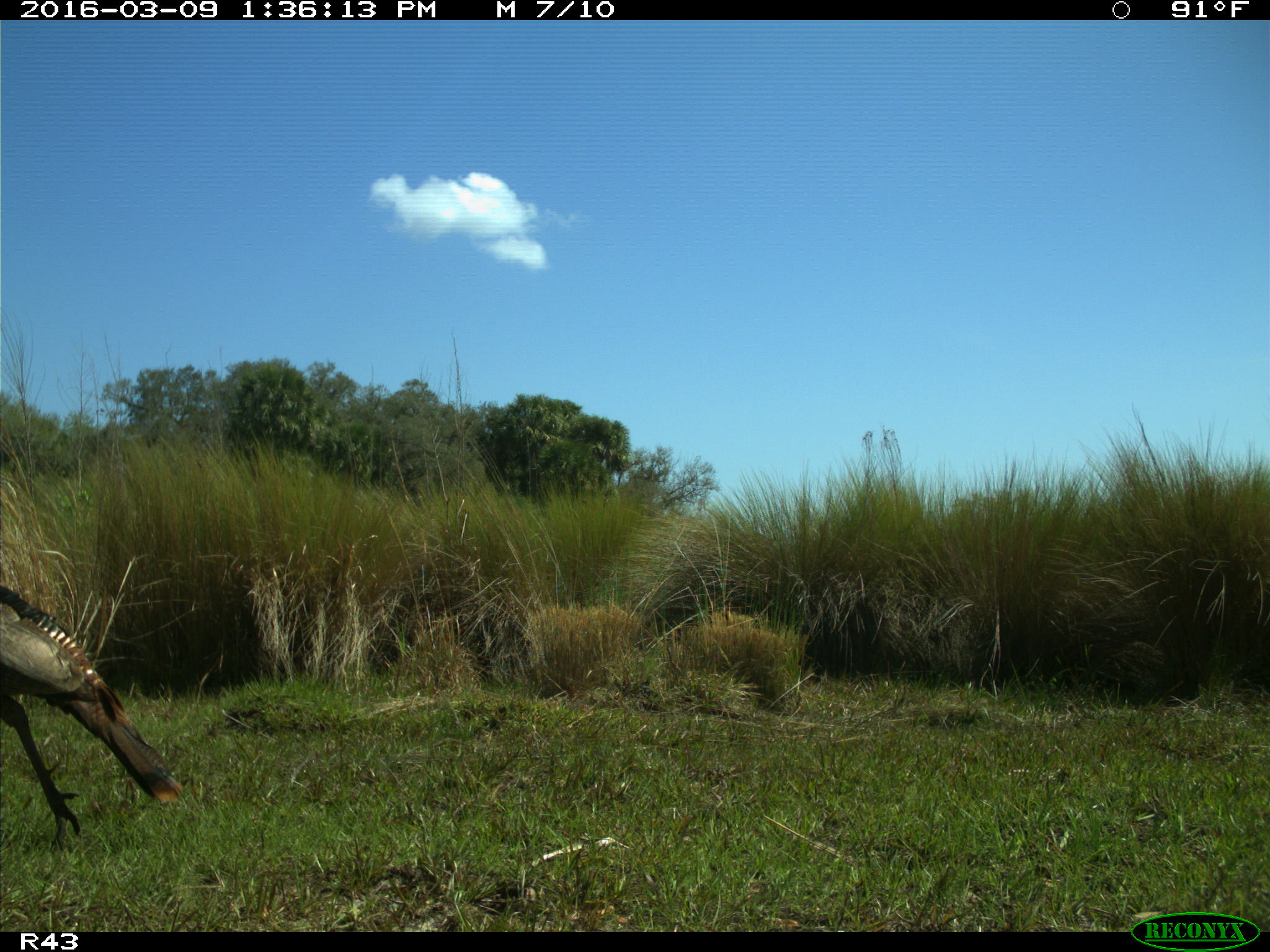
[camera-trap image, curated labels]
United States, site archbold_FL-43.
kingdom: Animalia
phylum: Chordata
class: Aves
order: Galliformes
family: Phasianidae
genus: Meleagris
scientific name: Meleagris gallopavo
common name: wild turkey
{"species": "Meleagris gallopavo (wild turkey)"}